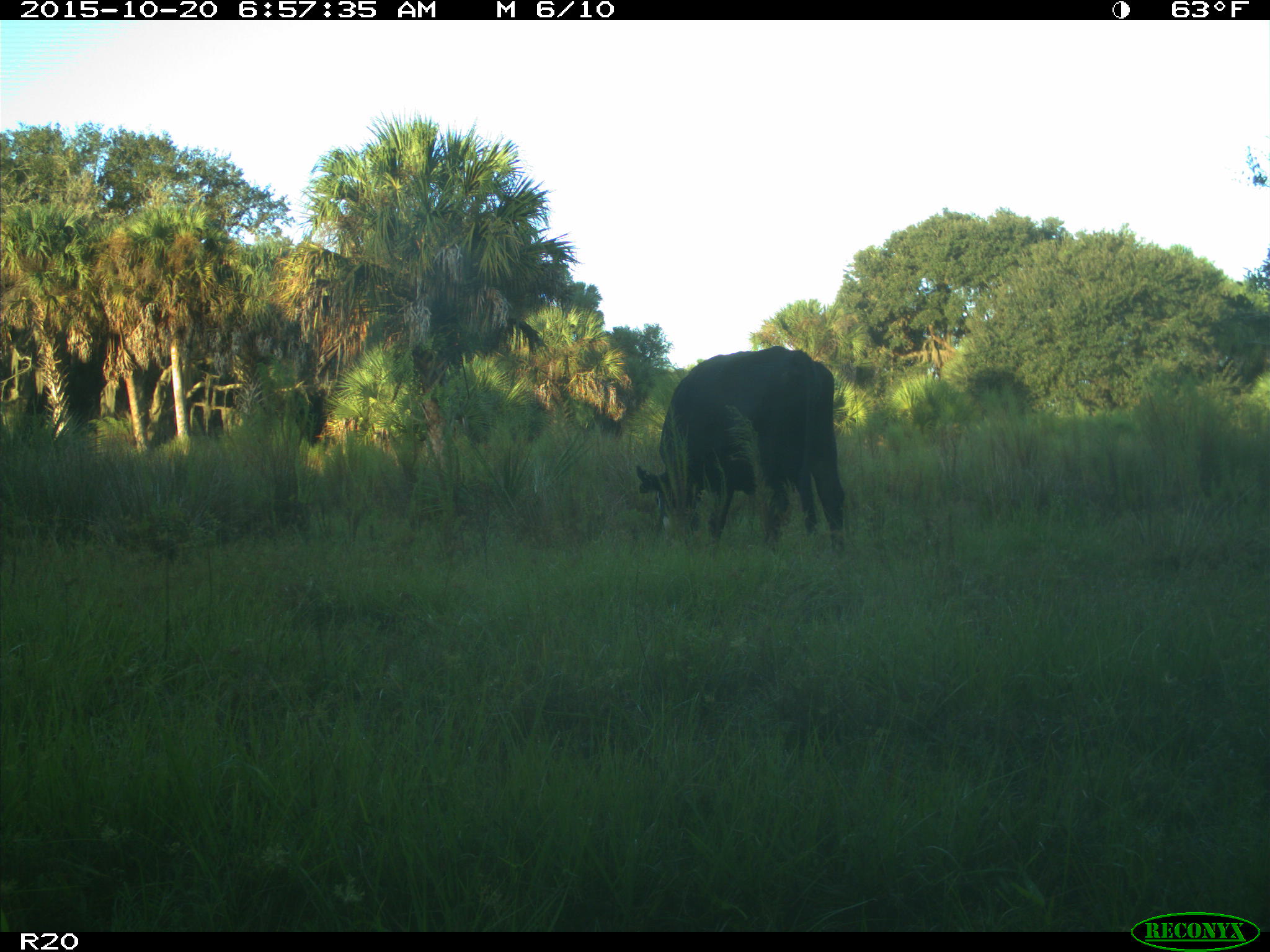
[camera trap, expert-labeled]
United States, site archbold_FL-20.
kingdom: Animalia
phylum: Chordata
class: Mammalia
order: Artiodactyla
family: Bovidae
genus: Bos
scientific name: Bos taurus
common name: domestic cow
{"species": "Bos taurus (domestic cow)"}